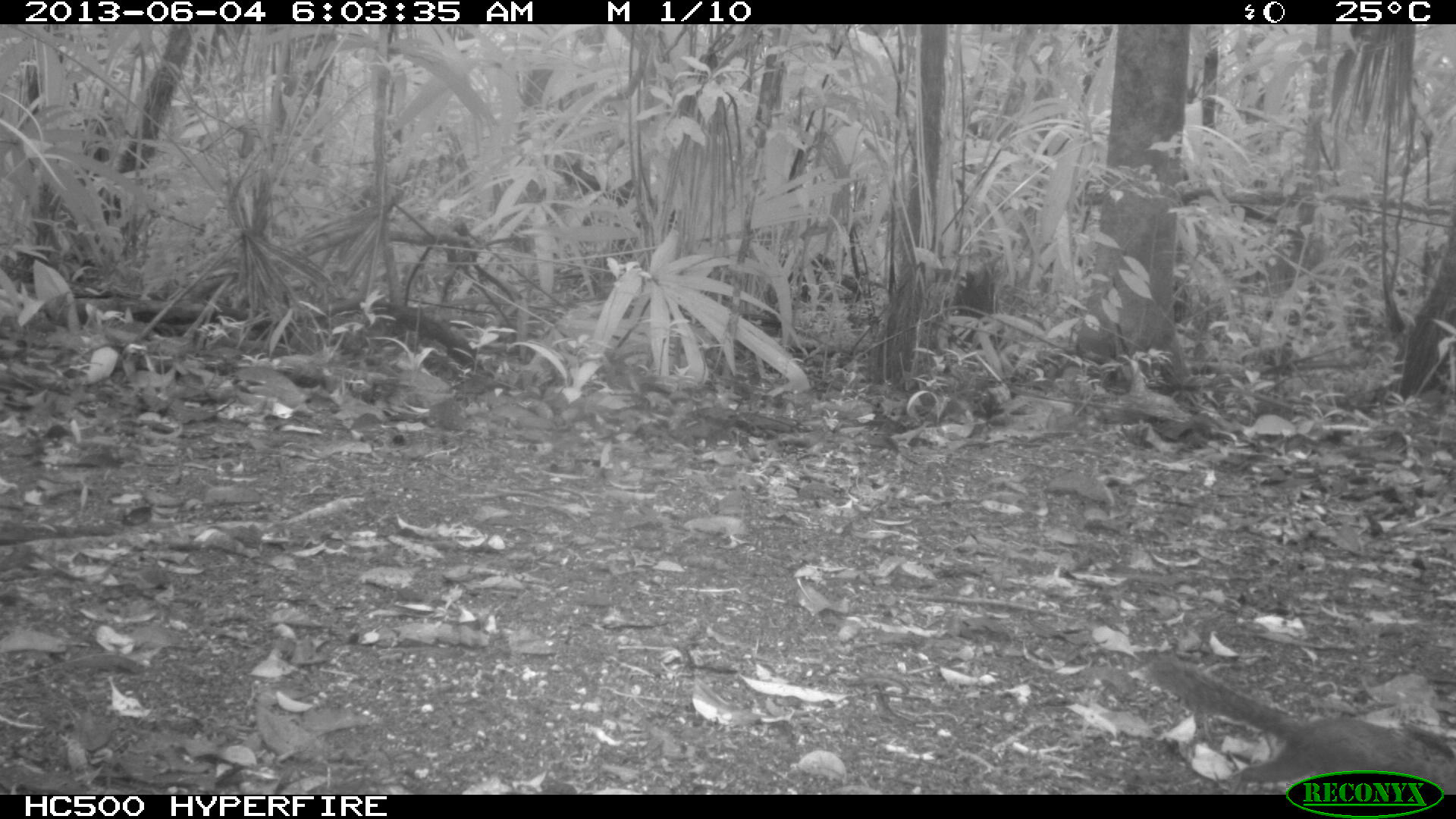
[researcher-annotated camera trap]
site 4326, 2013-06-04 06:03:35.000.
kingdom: Animalia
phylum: Chordata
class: Mammalia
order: Rodentia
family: Sciuridae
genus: Sciurus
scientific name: Sciurus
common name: squirrel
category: sciurus sp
Sciurus sp (squirrel) (Sciurus), count 1.